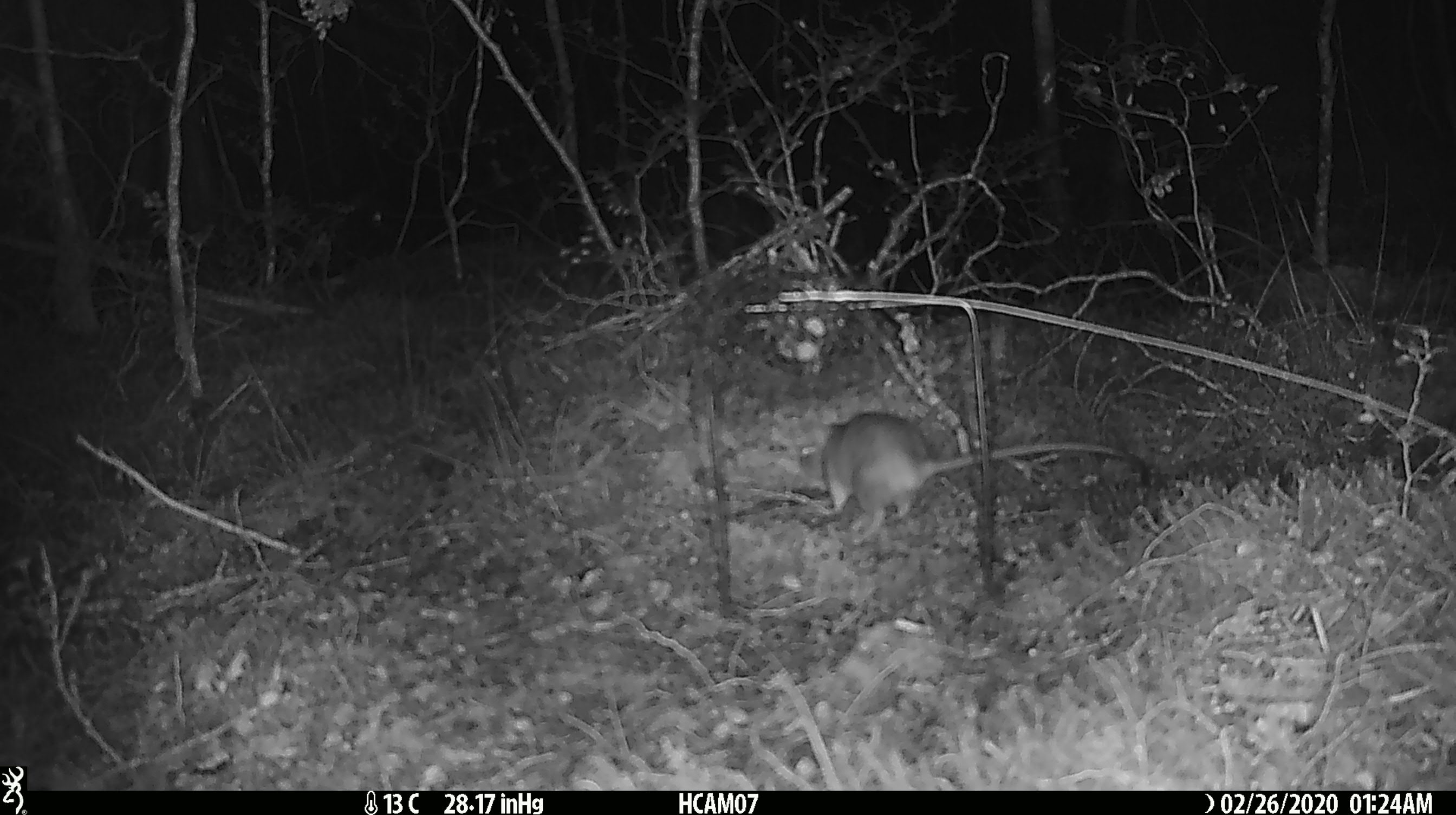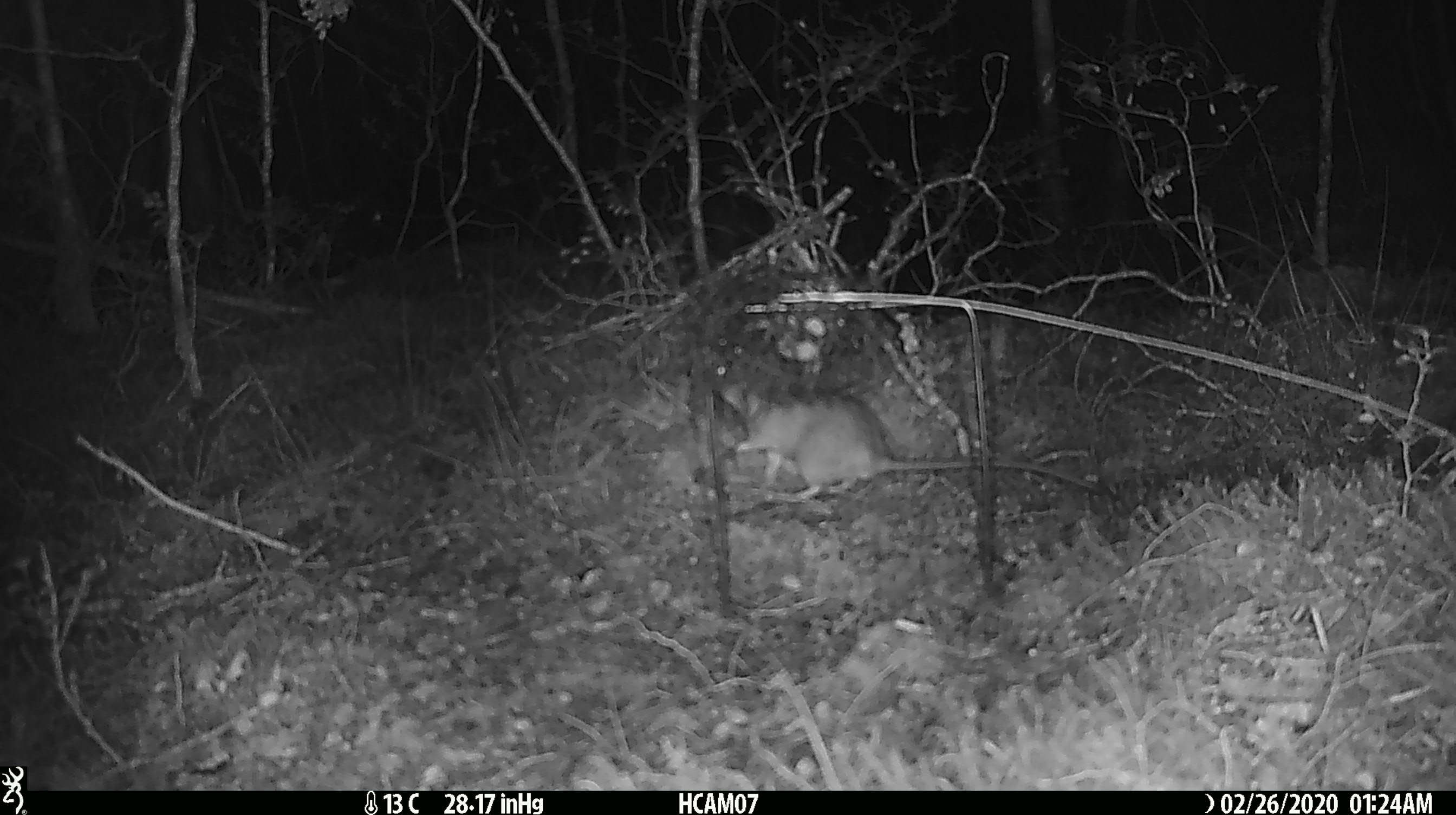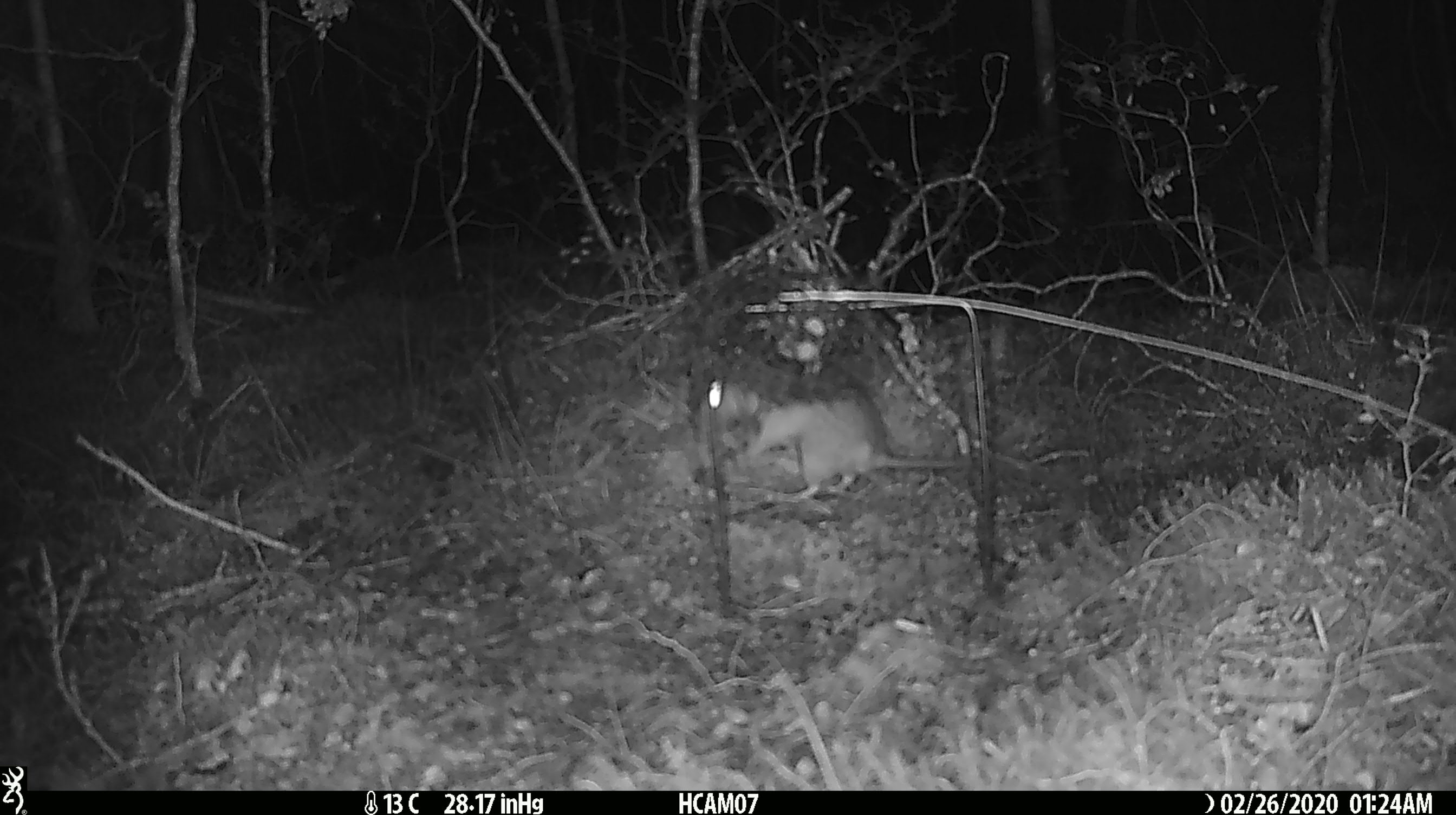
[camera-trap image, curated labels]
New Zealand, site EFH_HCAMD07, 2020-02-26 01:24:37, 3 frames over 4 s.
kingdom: Animalia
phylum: Chordata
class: Mammalia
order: Rodentia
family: Muridae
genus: Rattus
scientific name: Rattus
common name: rat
Rat (Rattus).